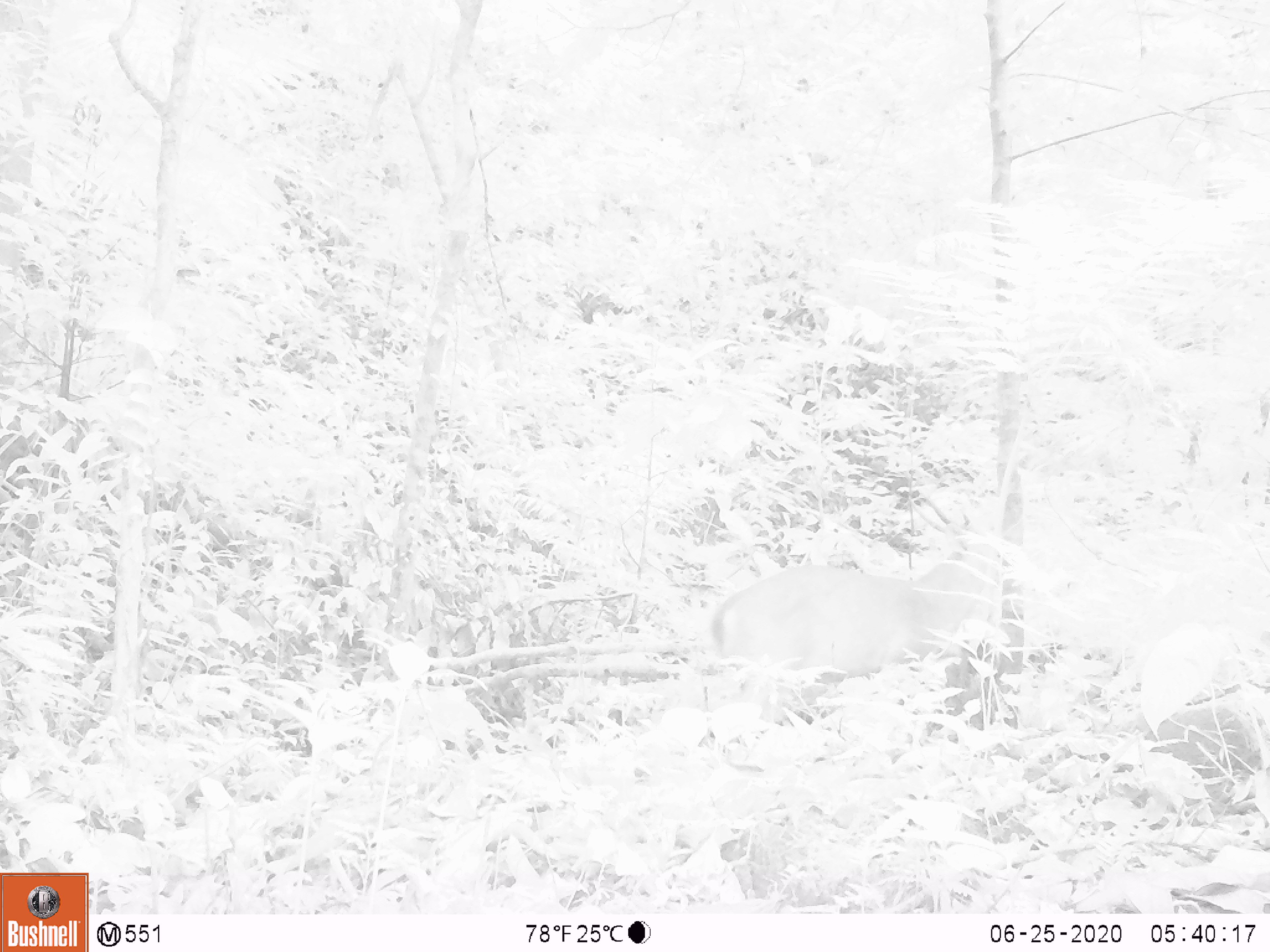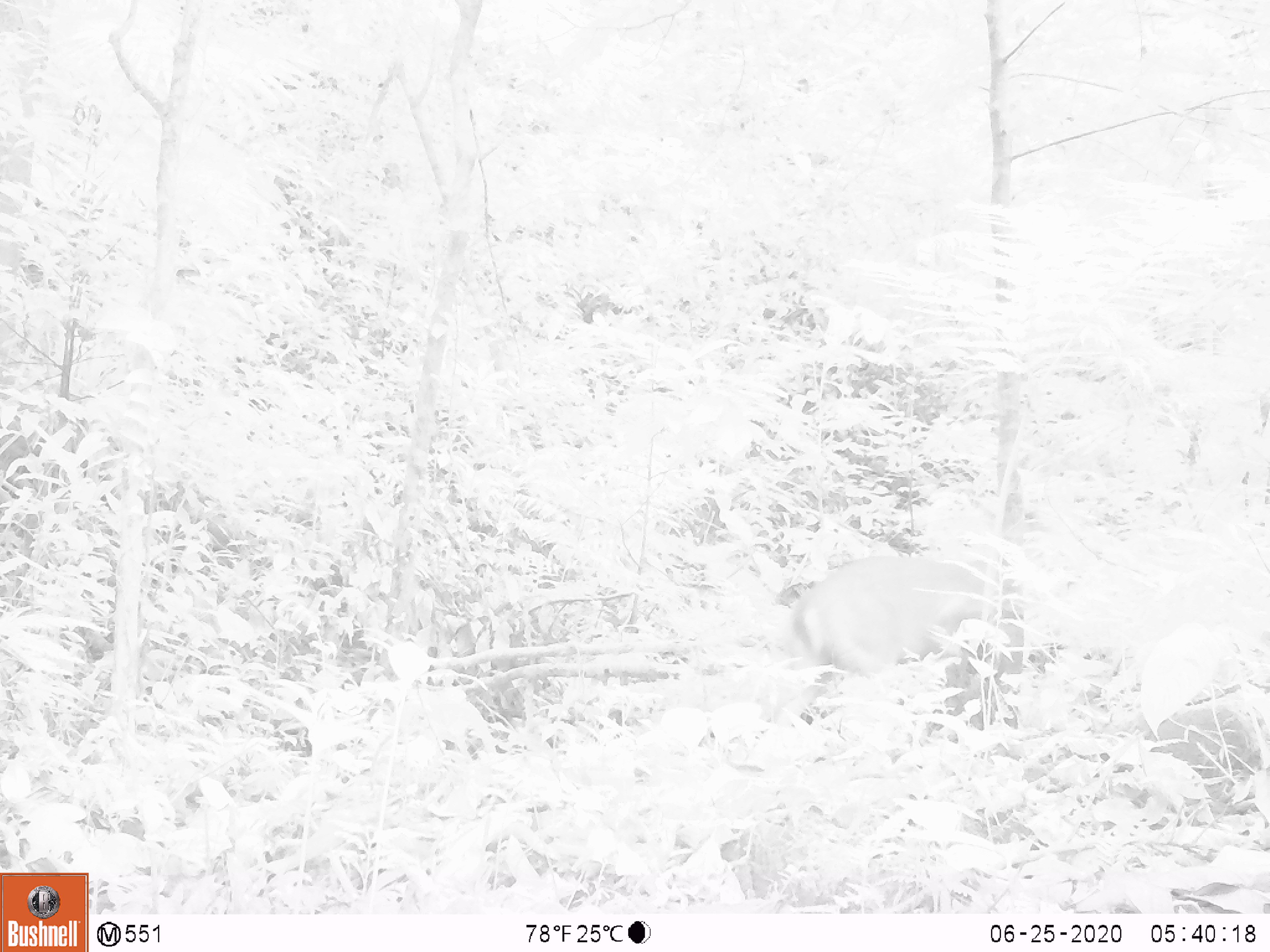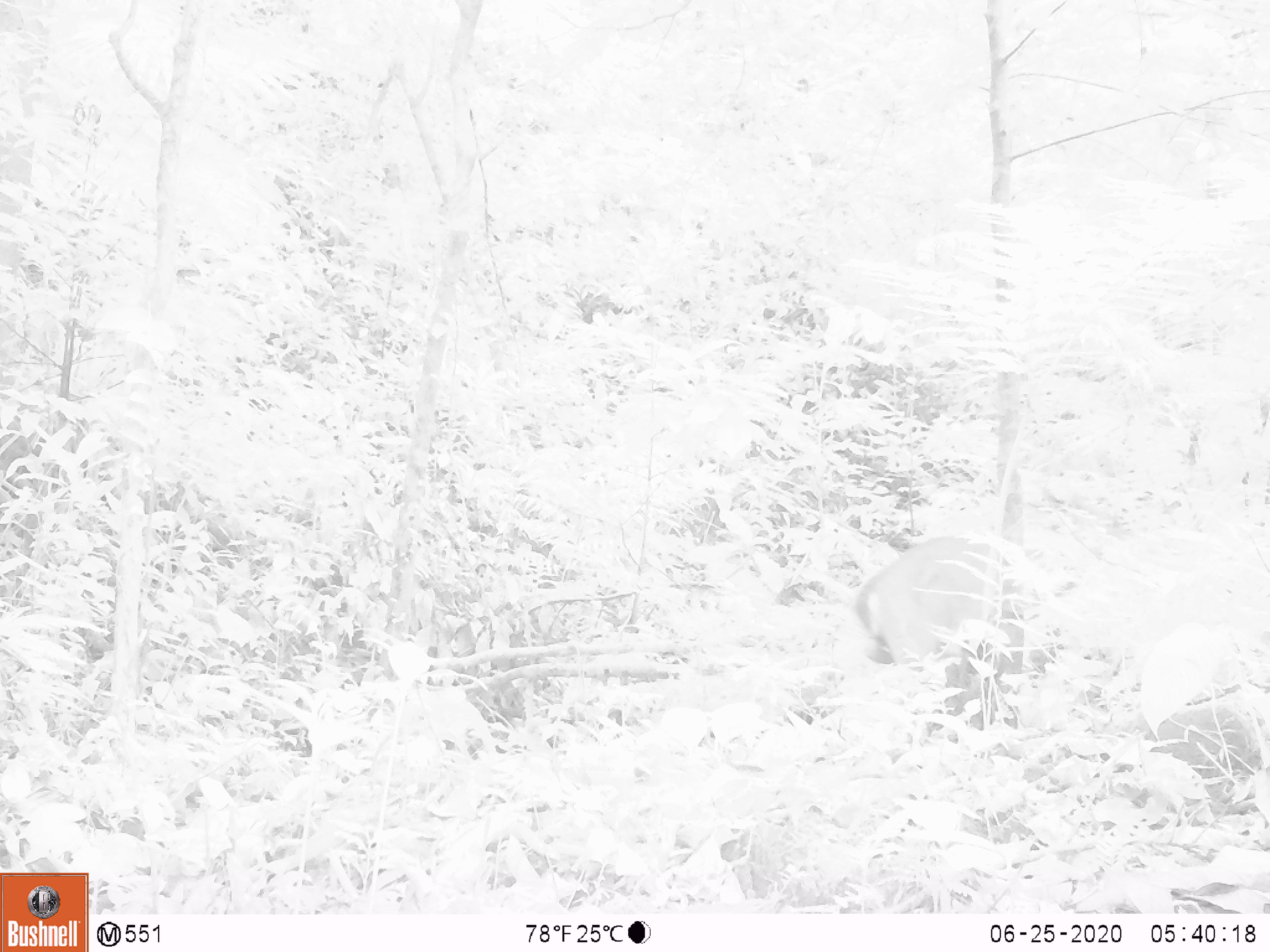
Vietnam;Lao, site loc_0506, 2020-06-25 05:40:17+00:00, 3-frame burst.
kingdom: Animalia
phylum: Chordata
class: Mammalia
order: Artiodactyla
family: Cervidae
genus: Muntiacus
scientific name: Muntiacus vuquangensis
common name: large-antlered muntjac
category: large antlered muntjac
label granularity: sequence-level